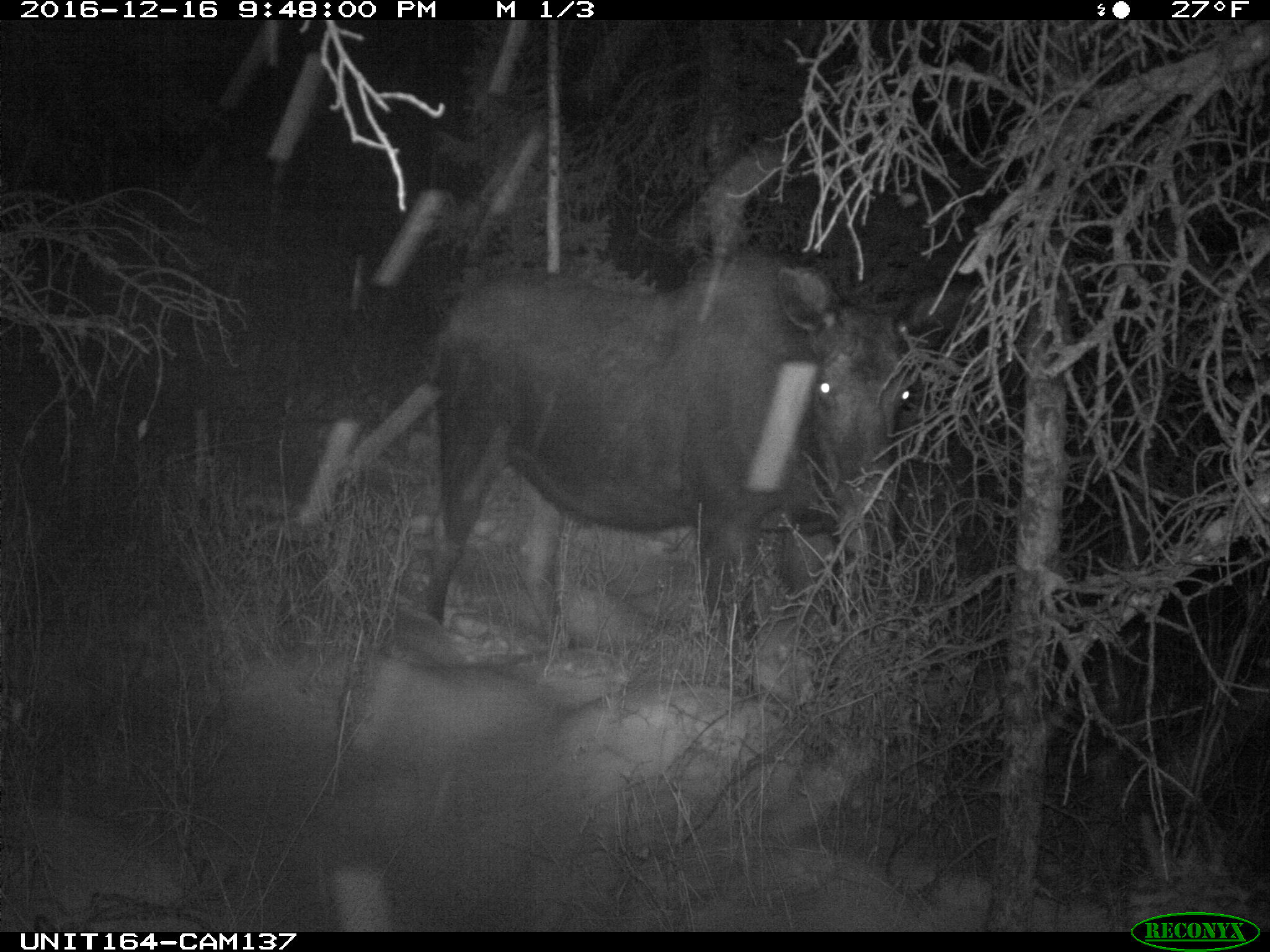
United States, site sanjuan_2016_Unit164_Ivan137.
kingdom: Animalia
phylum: Chordata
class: Mammalia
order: Artiodactyla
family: Cervidae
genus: Alces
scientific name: Alces alces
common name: moose